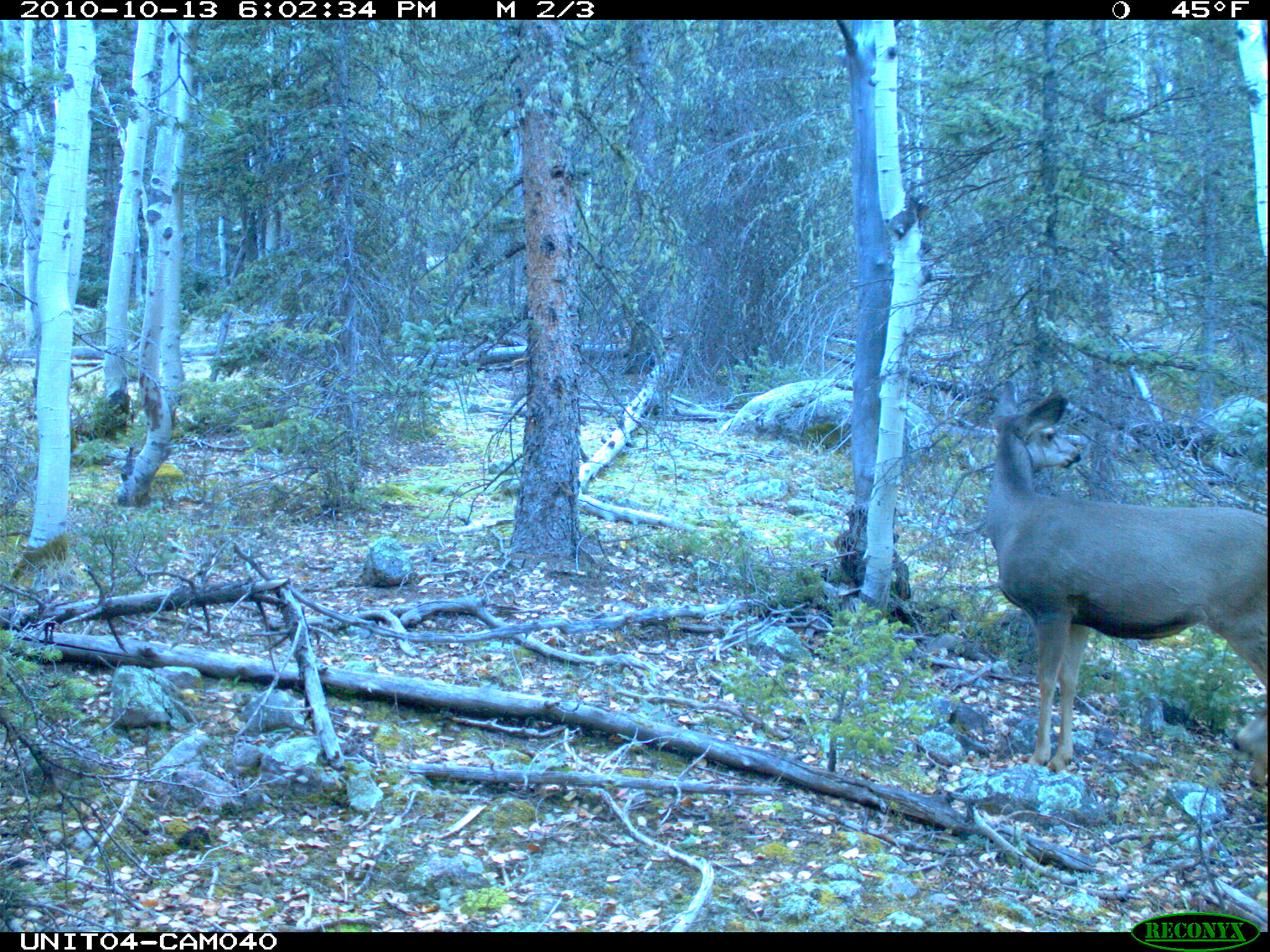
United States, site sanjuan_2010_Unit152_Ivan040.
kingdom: Animalia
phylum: Chordata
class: Mammalia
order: Artiodactyla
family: Cervidae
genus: Odocoileus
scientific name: Odocoileus hemionus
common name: mule deer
Odocoileus hemionus (mule deer).